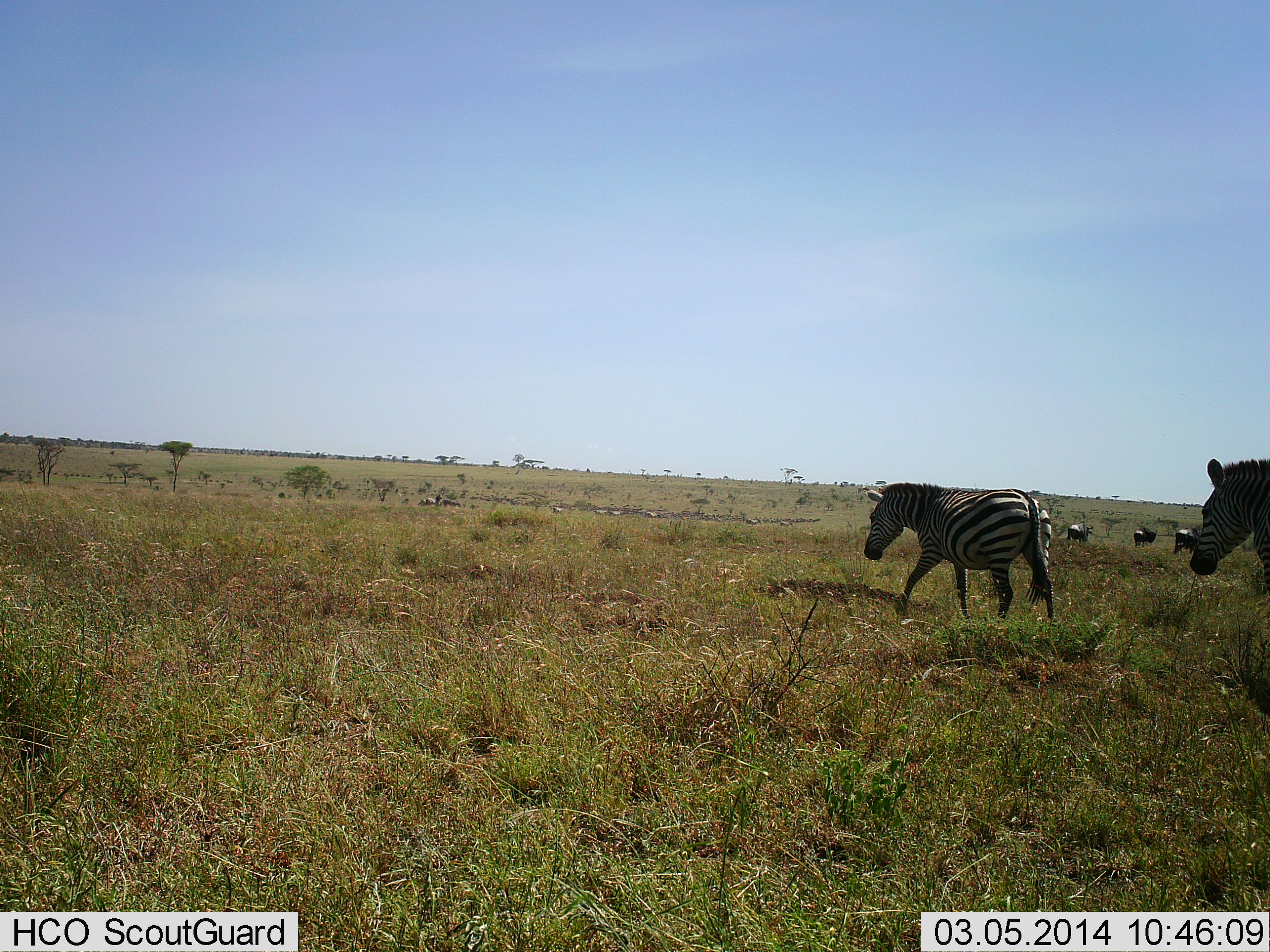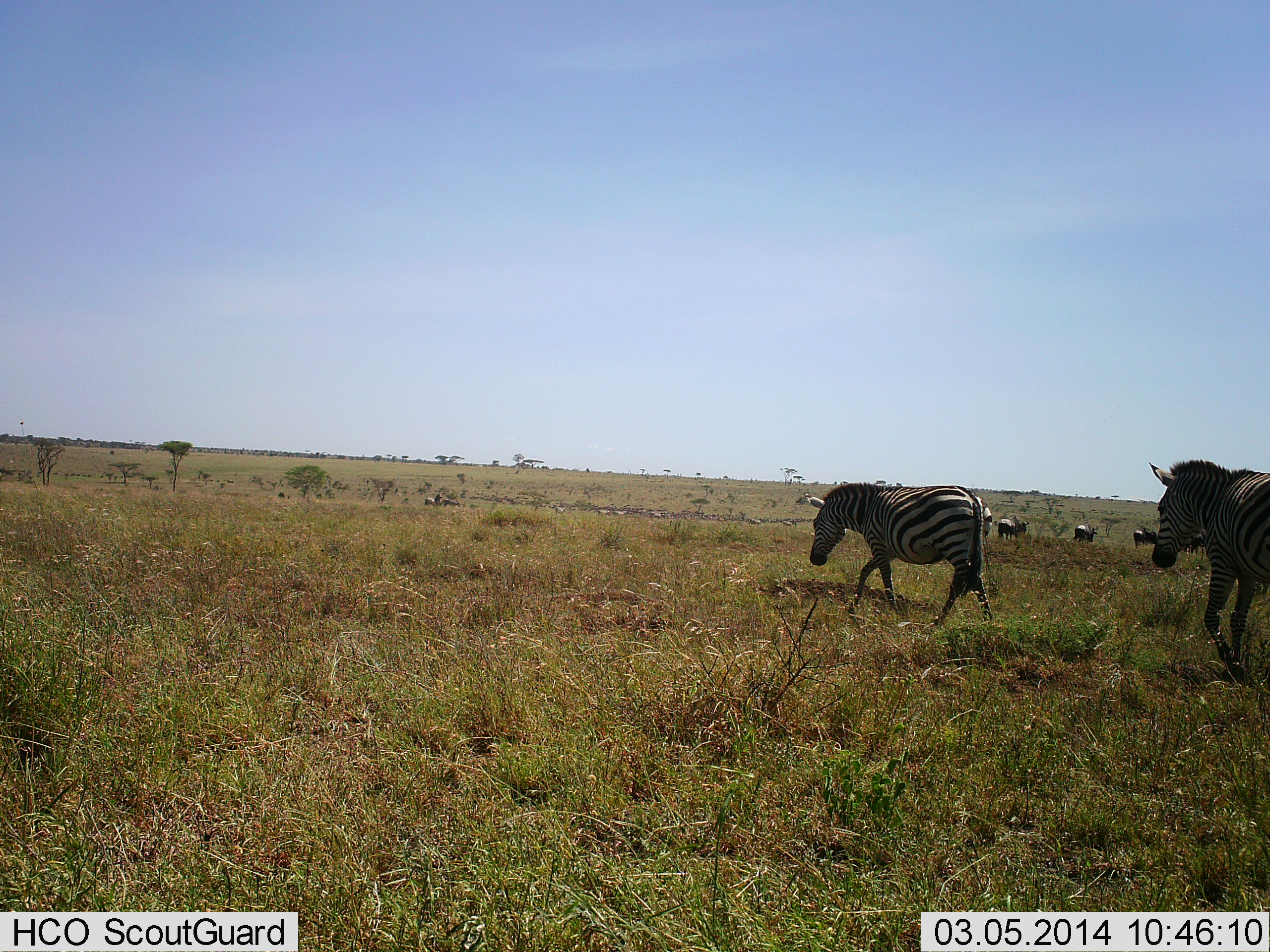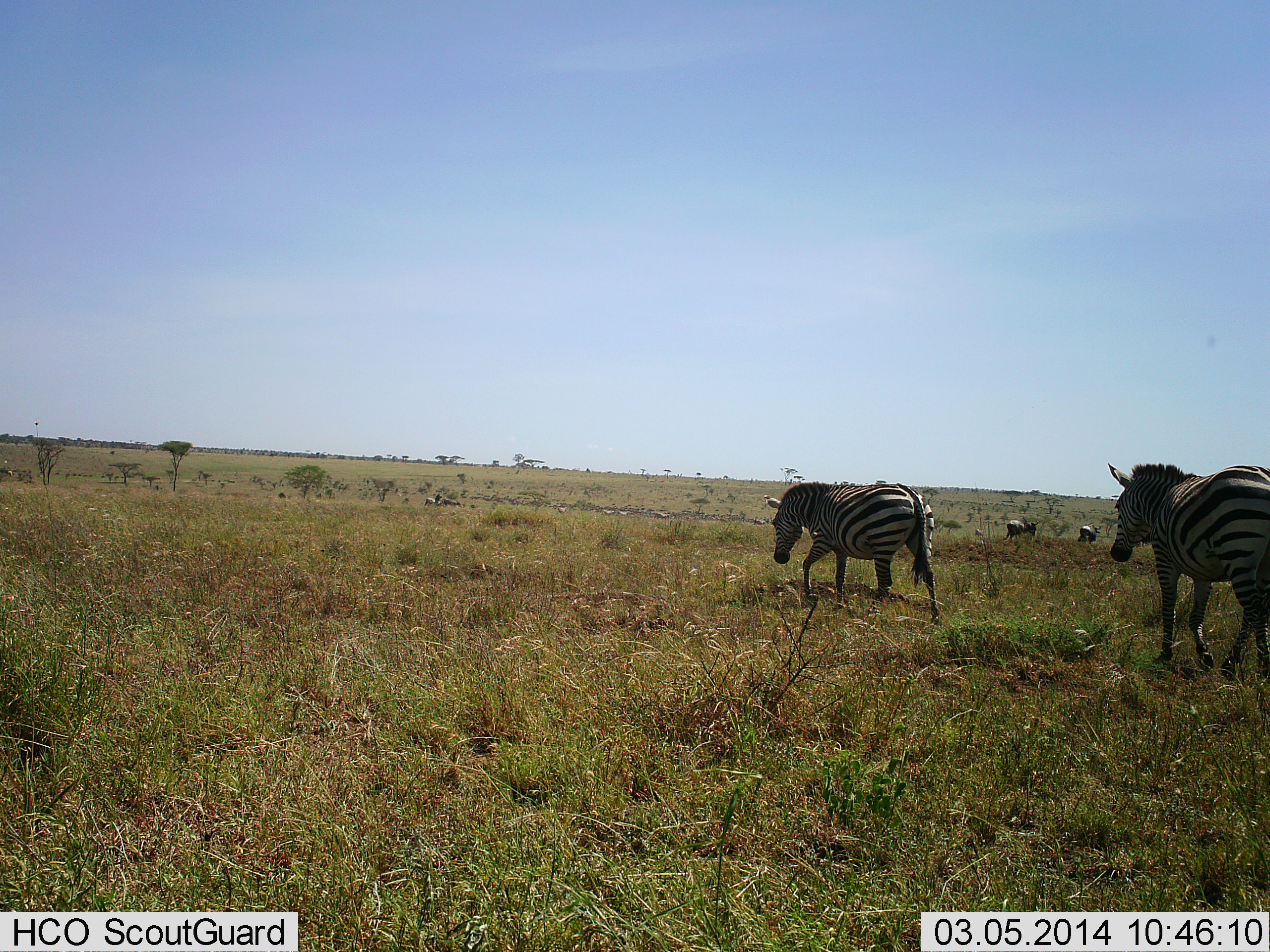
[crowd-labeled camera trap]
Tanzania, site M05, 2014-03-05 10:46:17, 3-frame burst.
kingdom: Animalia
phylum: Chordata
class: Mammalia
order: Artiodactyla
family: Bovidae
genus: Connochaetes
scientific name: Connochaetes taurinus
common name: blue wildebeest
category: wildebeest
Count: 11-50.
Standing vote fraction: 40%.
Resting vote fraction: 0%.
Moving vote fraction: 90%.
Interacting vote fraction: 0%.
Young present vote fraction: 0%.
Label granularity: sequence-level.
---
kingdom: Animalia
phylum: Chordata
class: Mammalia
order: Perissodactyla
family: Equidae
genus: Equus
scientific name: Equus quagga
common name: plains zebra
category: zebra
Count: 2.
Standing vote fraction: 6%.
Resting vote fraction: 0%.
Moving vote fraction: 100%.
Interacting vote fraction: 0%.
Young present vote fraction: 0%.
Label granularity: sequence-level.